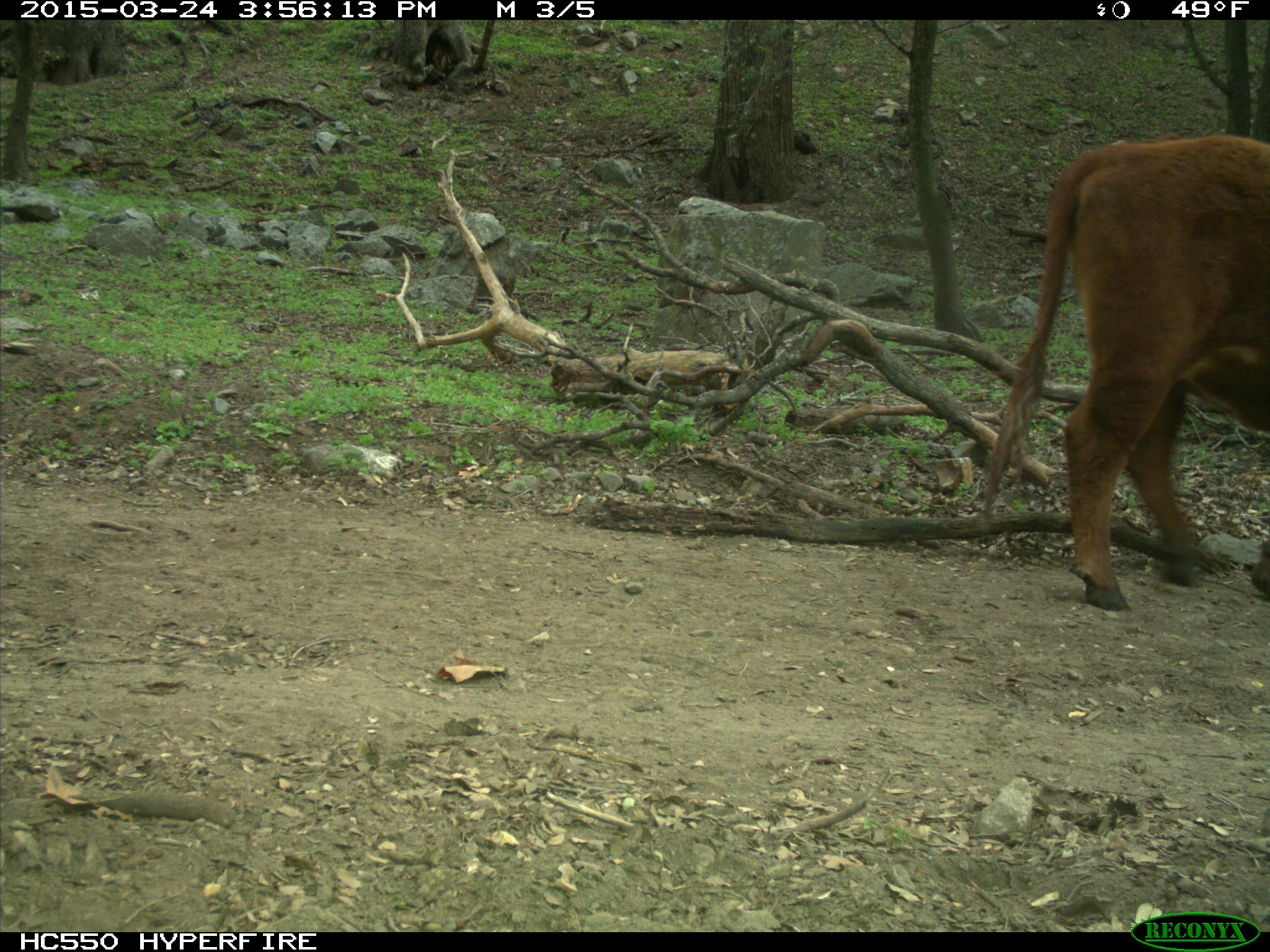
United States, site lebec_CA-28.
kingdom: Animalia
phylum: Chordata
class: Mammalia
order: Artiodactyla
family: Bovidae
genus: Bos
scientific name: Bos taurus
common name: domestic cow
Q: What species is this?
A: Bos taurus (domestic cow).